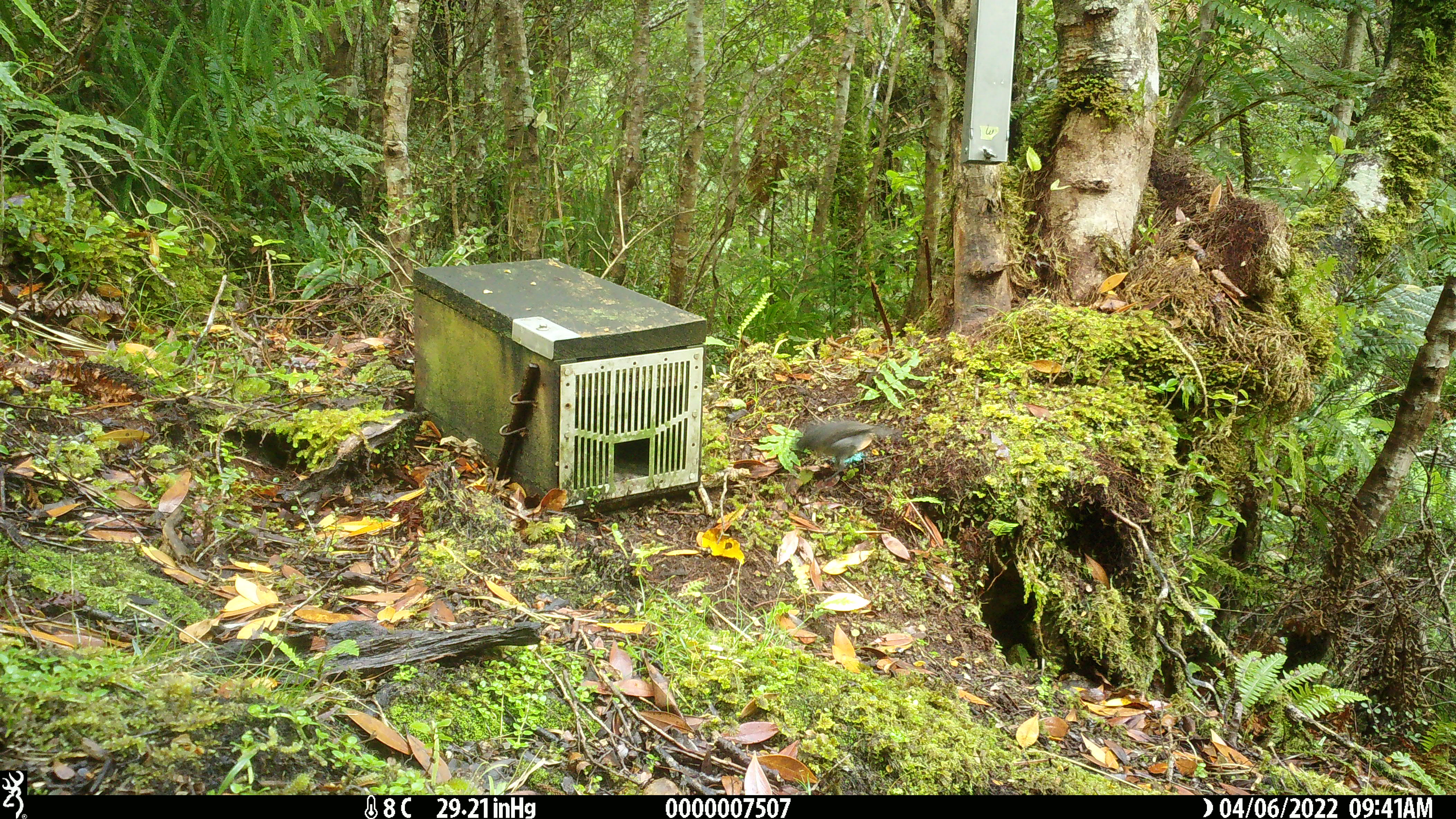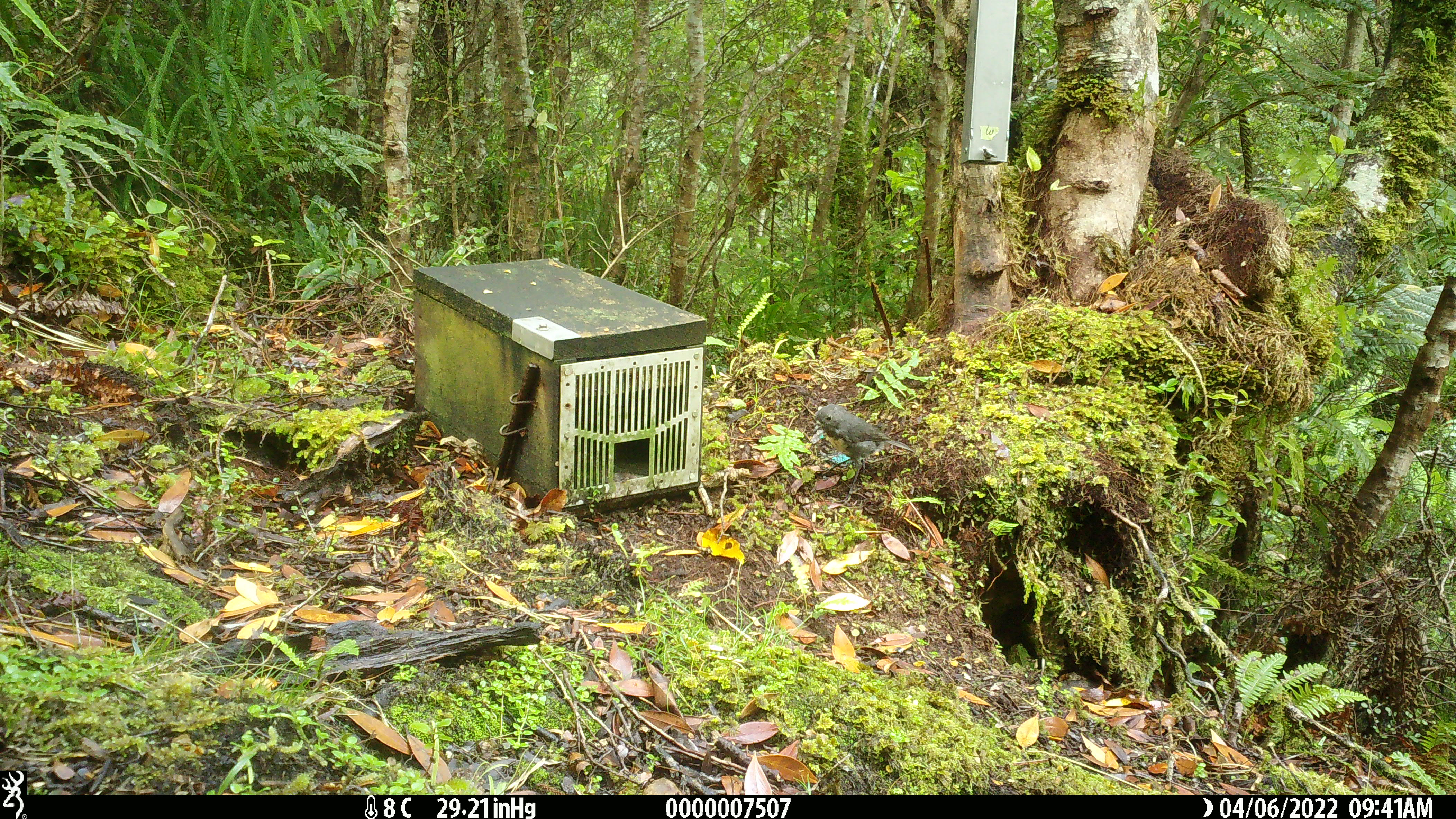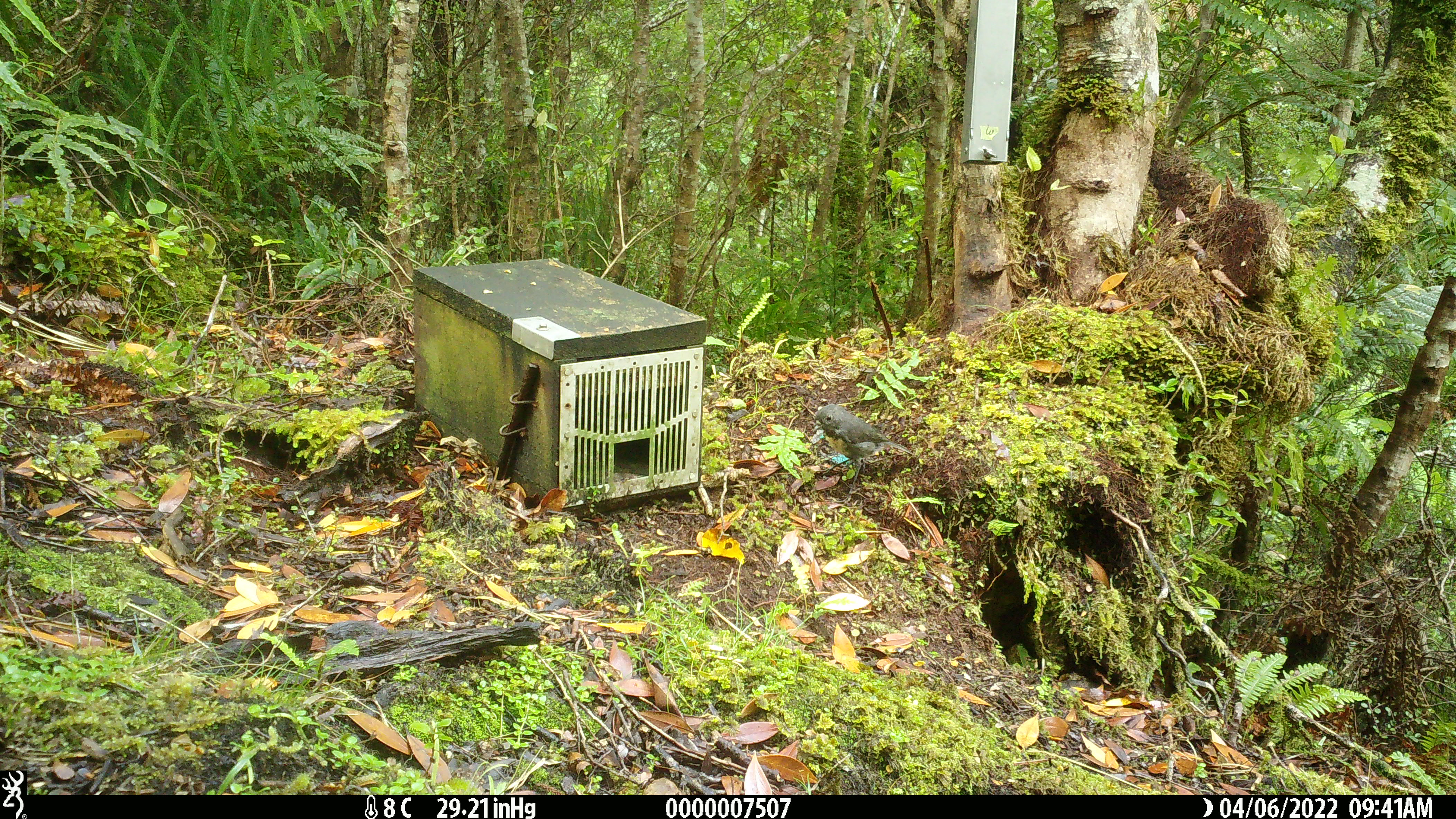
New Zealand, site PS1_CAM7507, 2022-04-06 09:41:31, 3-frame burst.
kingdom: Animalia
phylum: Chordata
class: Aves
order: Passeriformes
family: Petroicidae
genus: Petroica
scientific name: Petroica australis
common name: new zealand robin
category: robin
Robin (new zealand robin) (Petroica australis).